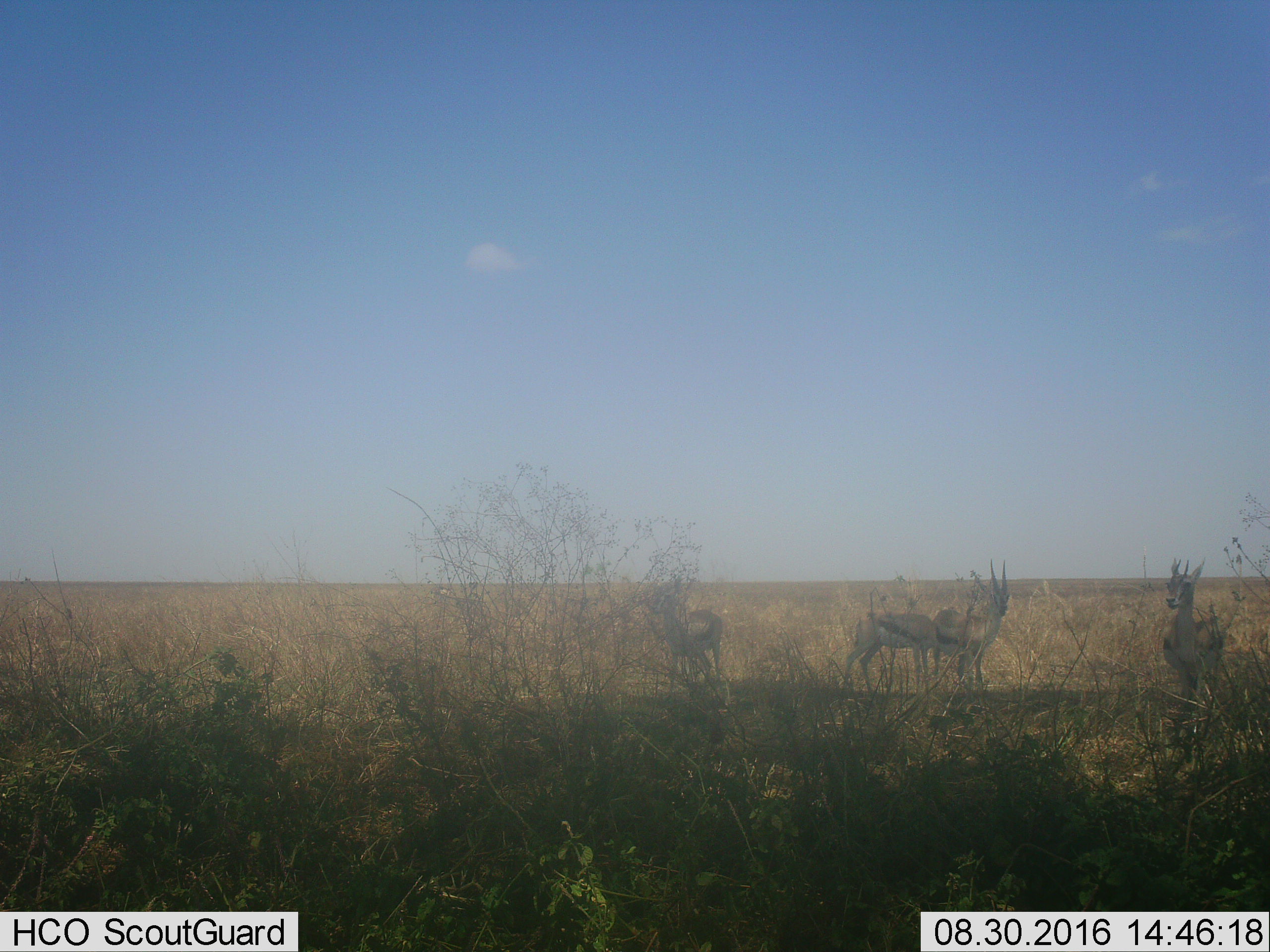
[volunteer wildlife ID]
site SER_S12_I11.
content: unidentified animal